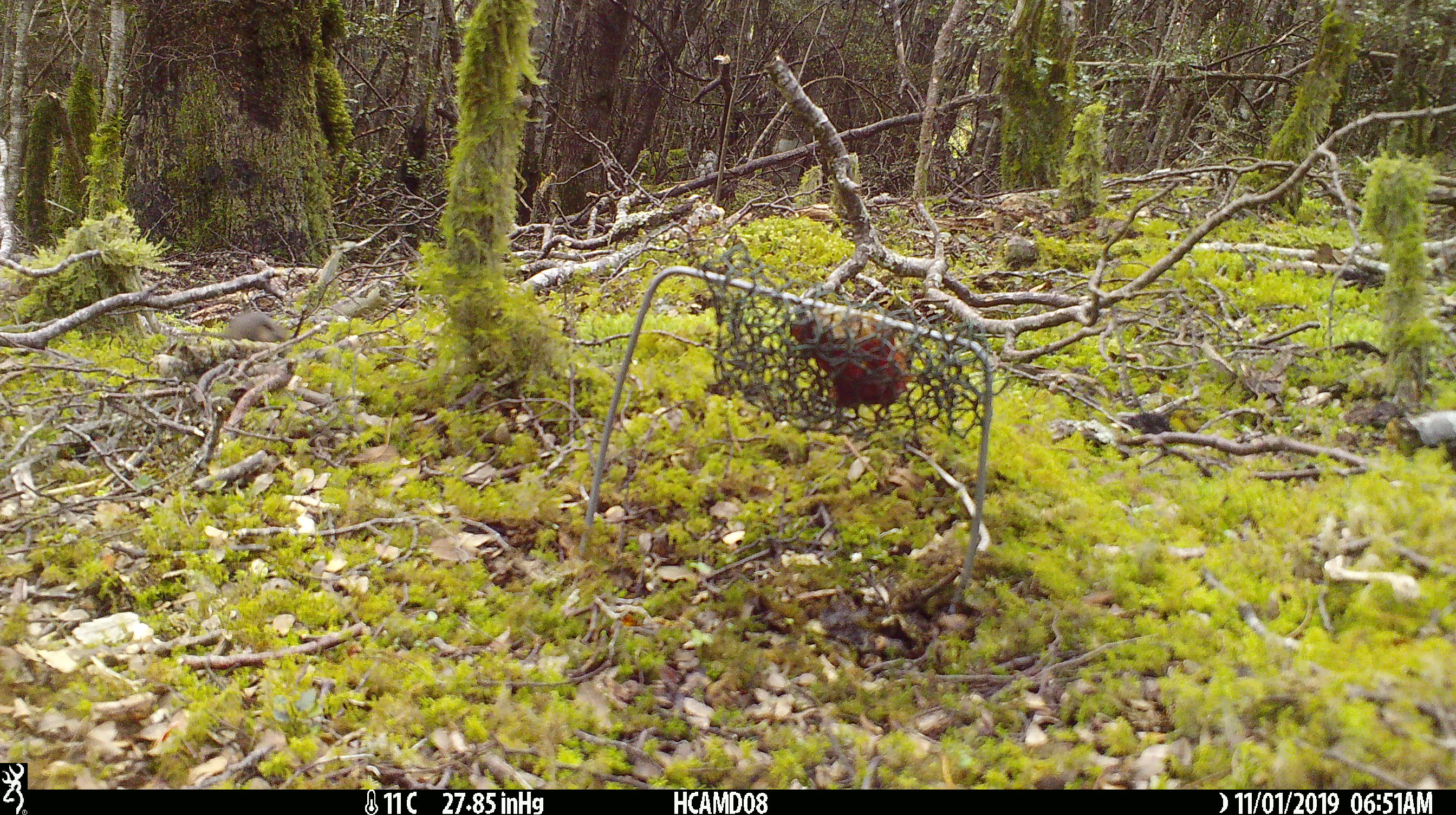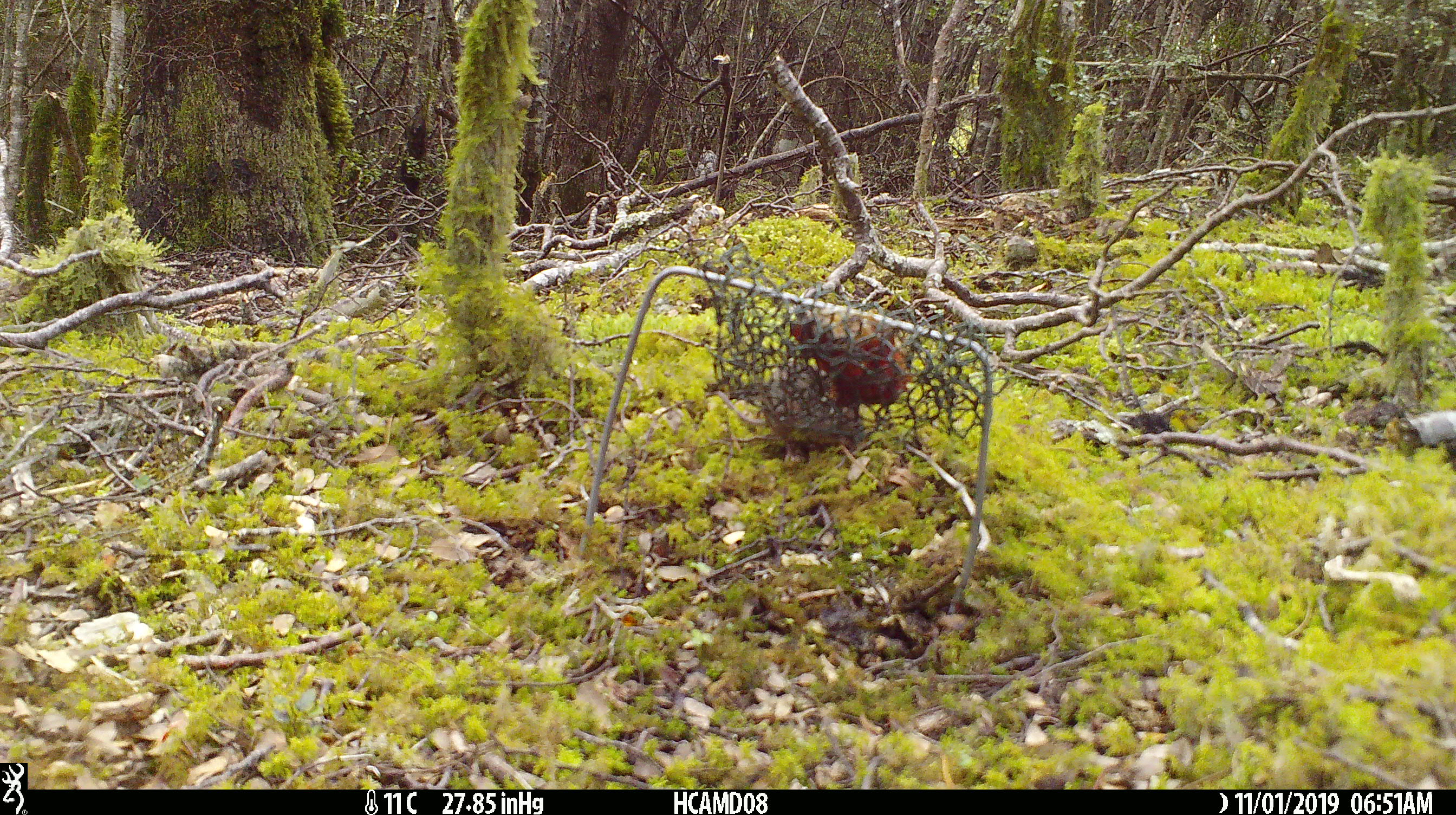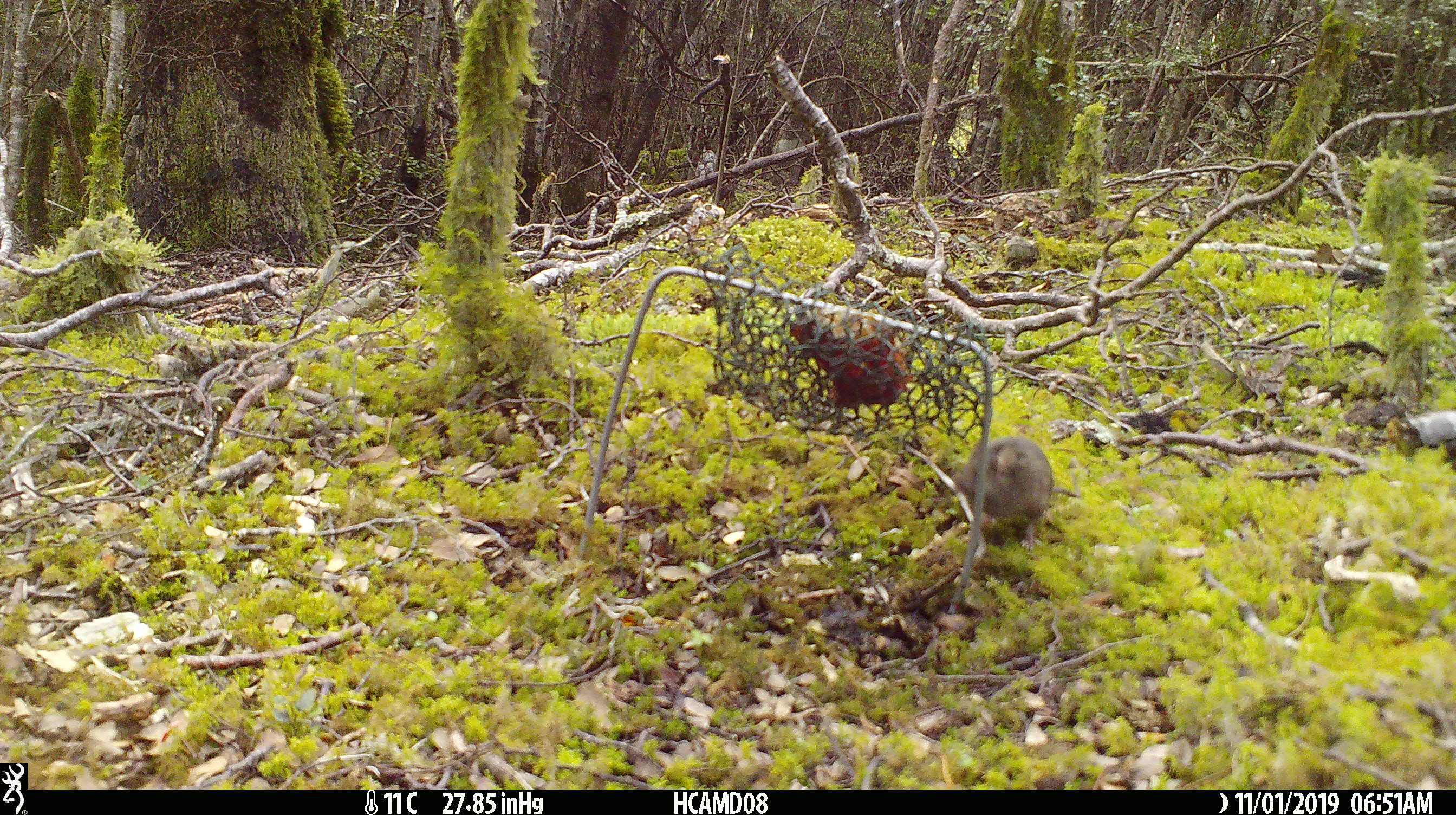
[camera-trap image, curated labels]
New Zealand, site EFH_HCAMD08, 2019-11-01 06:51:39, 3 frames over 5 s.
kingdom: Animalia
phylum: Chordata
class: Mammalia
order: Rodentia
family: Muridae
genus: Mus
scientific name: Mus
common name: mouse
Mouse (Mus).